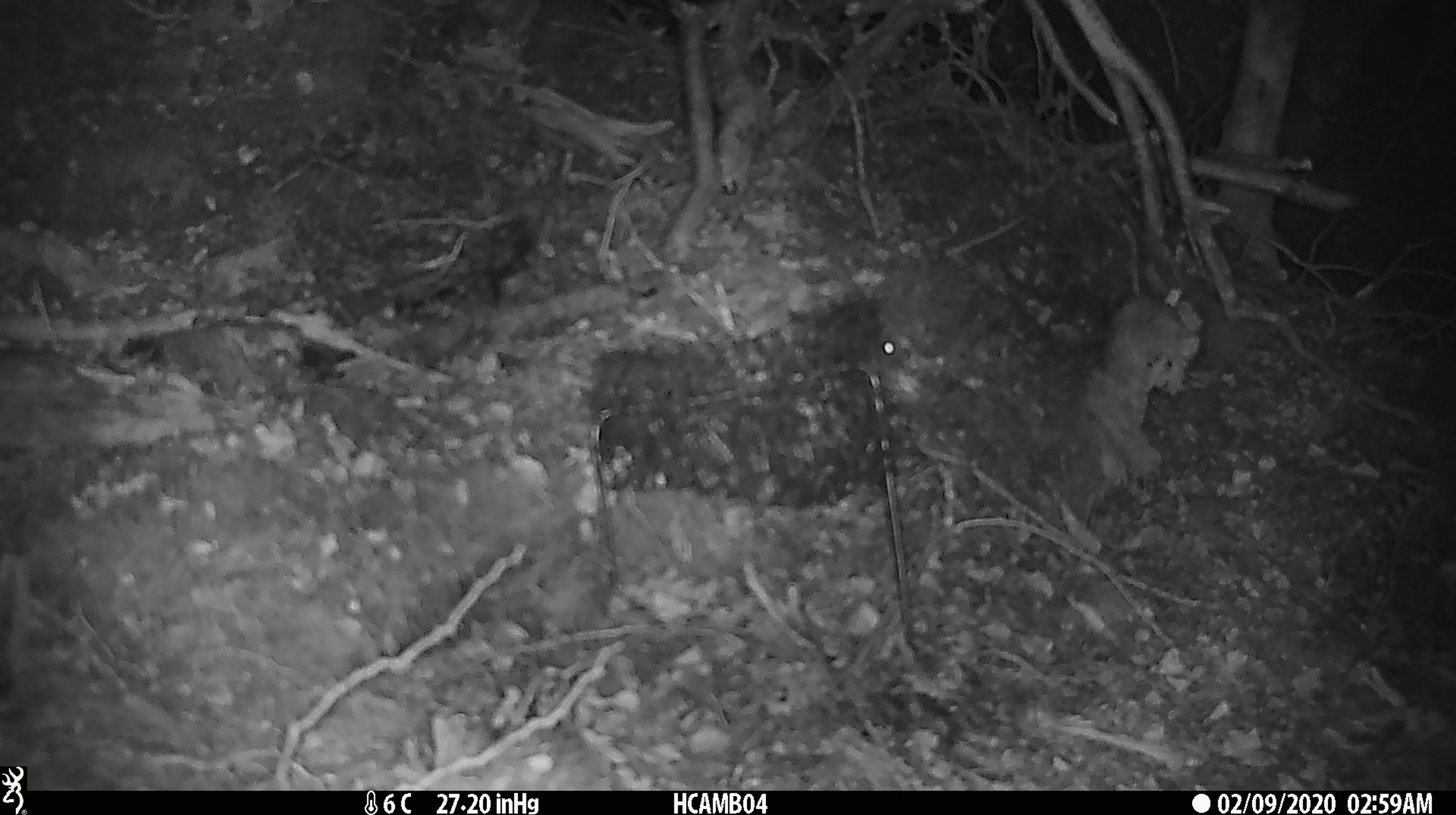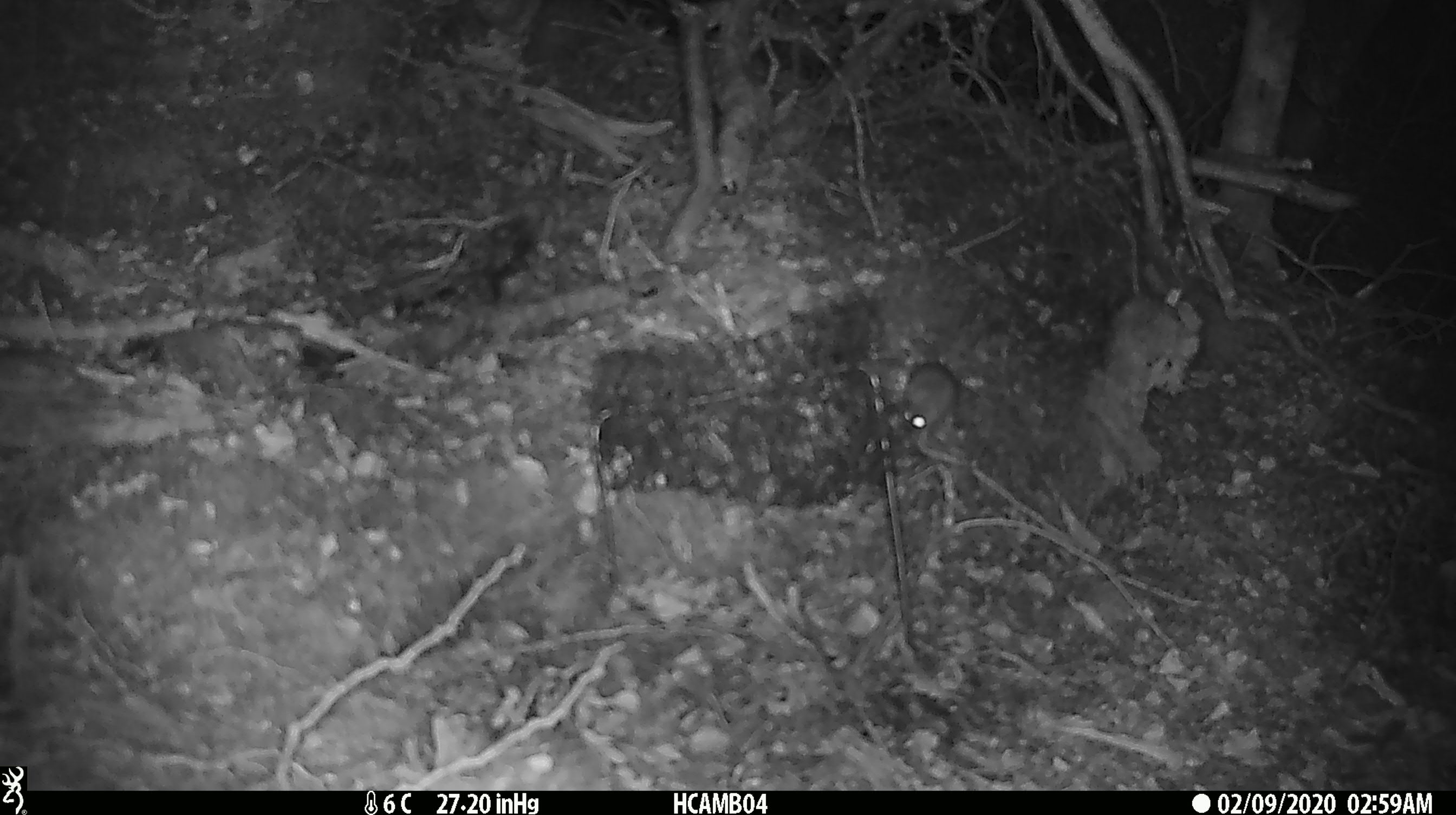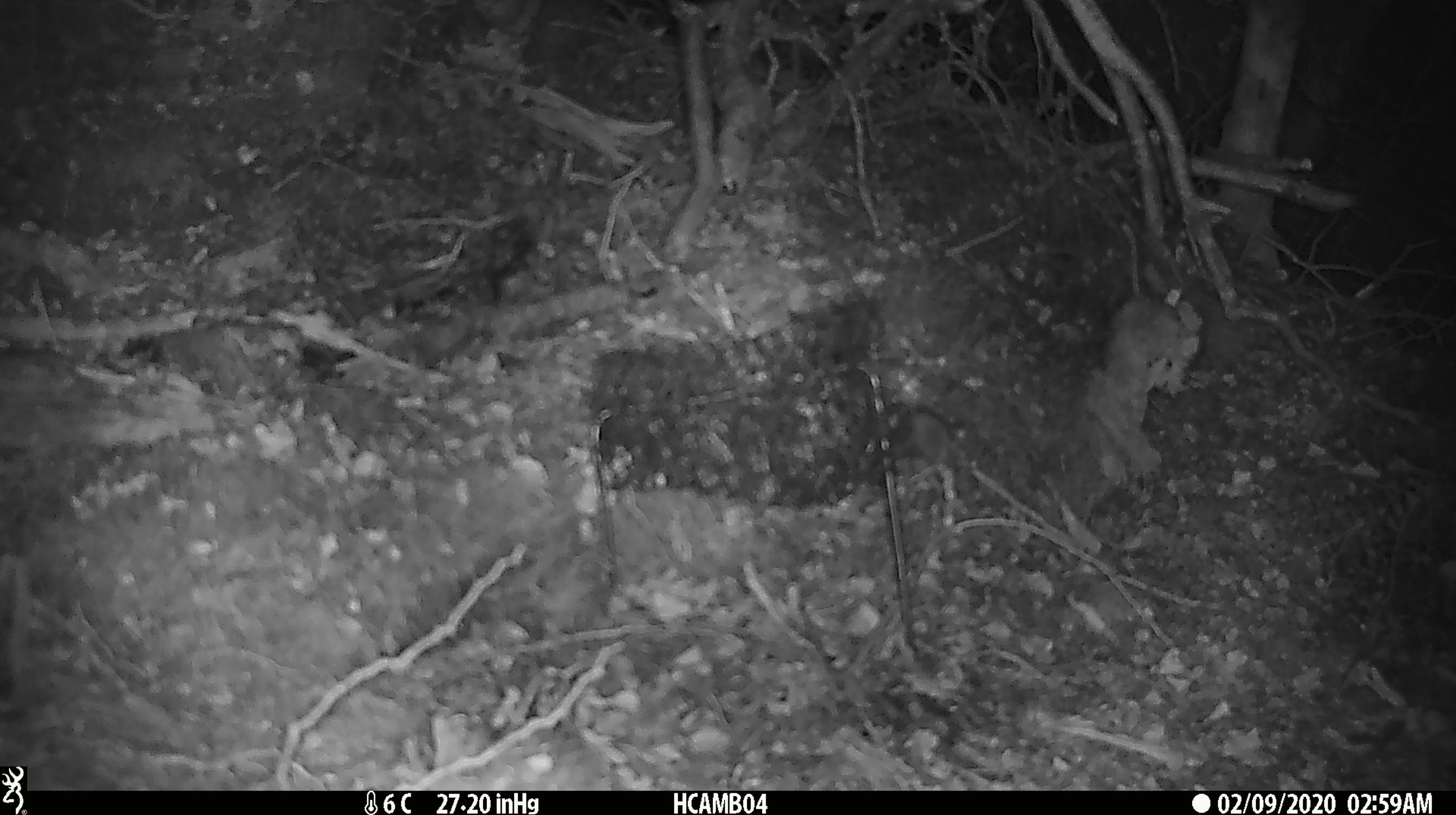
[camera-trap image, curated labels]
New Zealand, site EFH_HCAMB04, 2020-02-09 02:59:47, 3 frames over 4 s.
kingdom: Animalia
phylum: Chordata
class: Mammalia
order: Rodentia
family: Muridae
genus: Mus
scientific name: Mus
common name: mouse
Mouse (Mus).